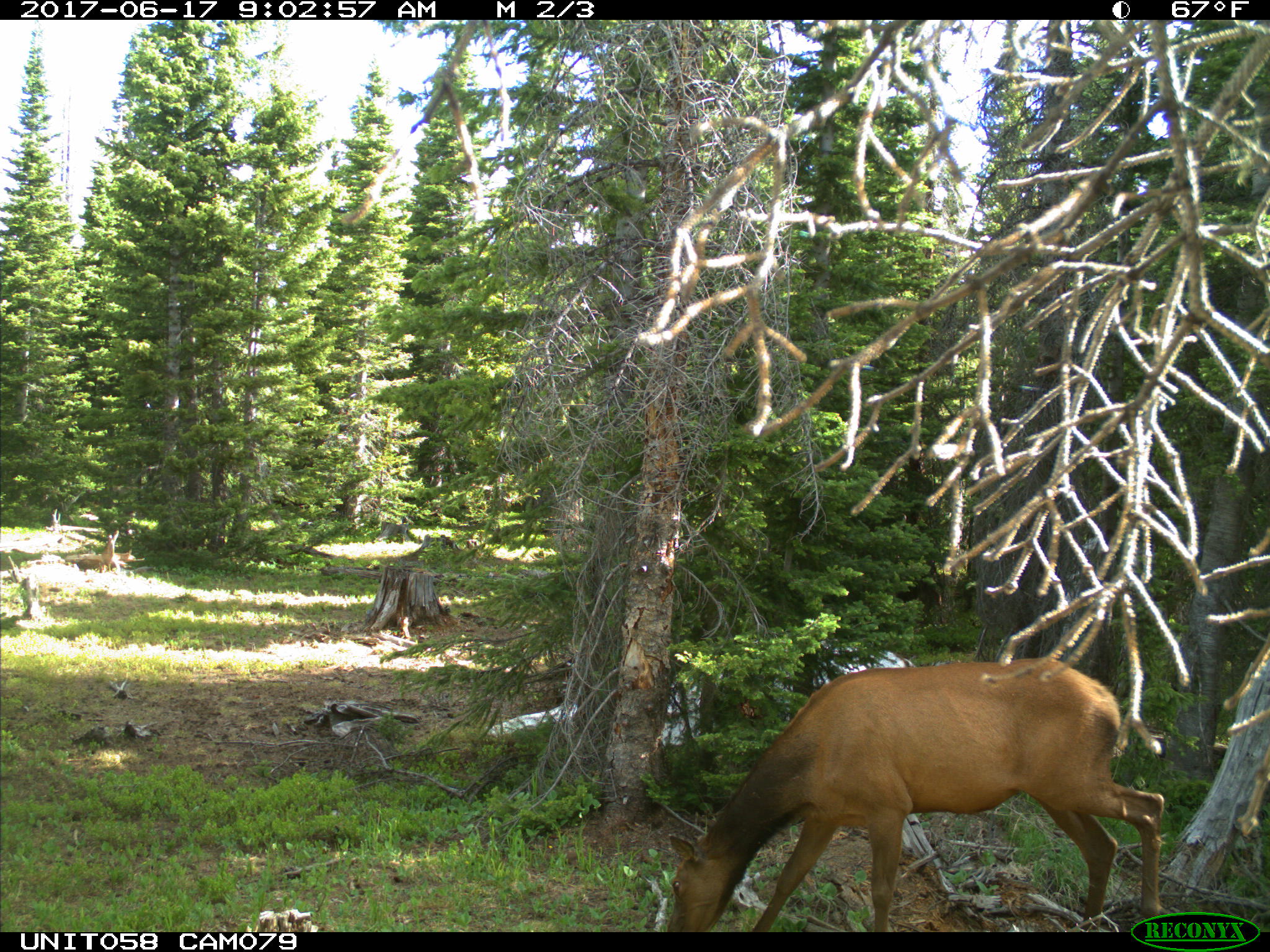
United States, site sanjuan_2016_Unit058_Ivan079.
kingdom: Animalia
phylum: Chordata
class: Mammalia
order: Artiodactyla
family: Cervidae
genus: Cervus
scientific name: Cervus elaphus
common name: red deer